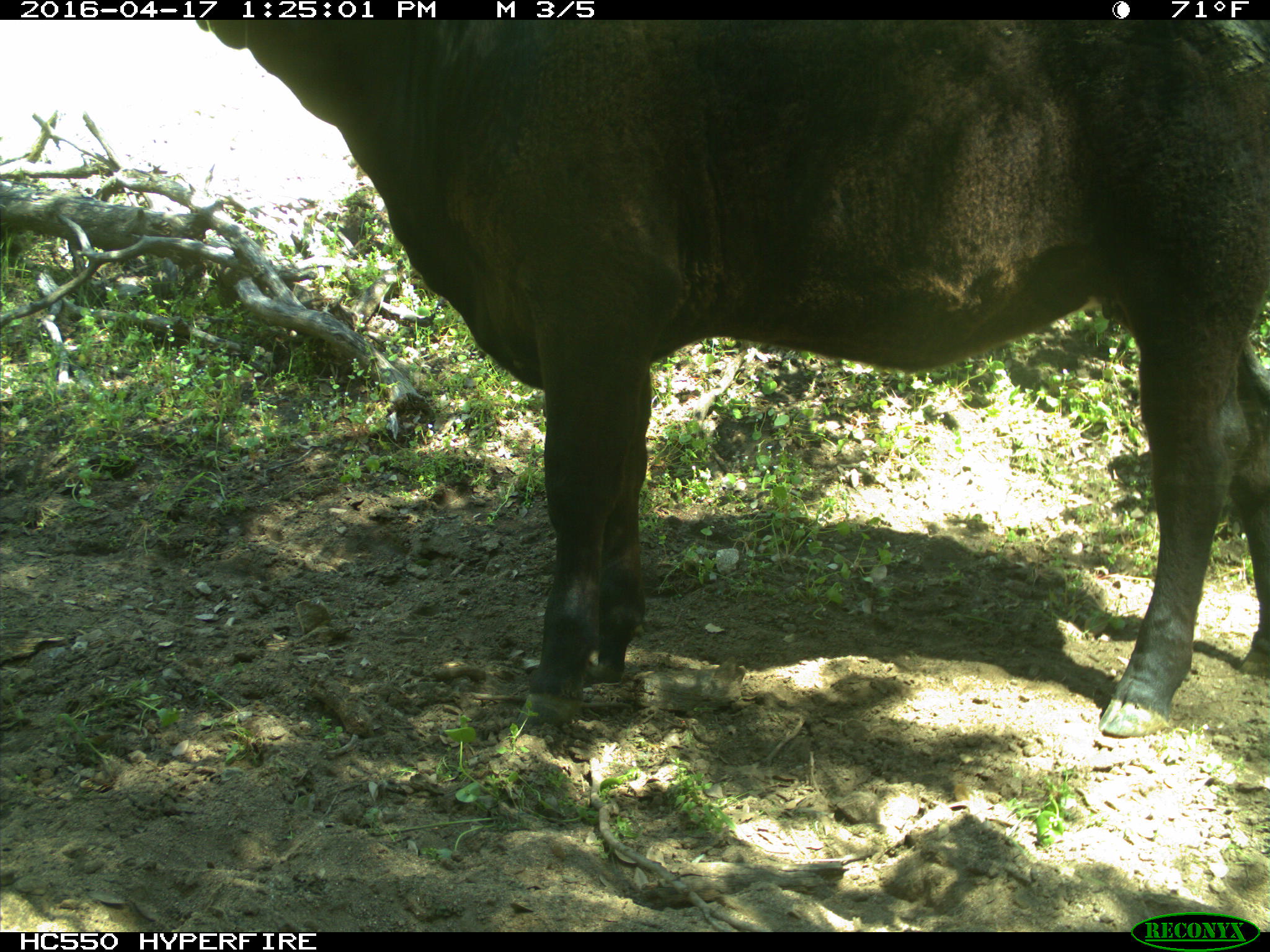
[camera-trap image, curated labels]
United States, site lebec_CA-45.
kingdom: Animalia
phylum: Chordata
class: Mammalia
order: Artiodactyla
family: Bovidae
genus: Bos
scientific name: Bos taurus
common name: domestic cow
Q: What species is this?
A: Bos taurus (domestic cow).